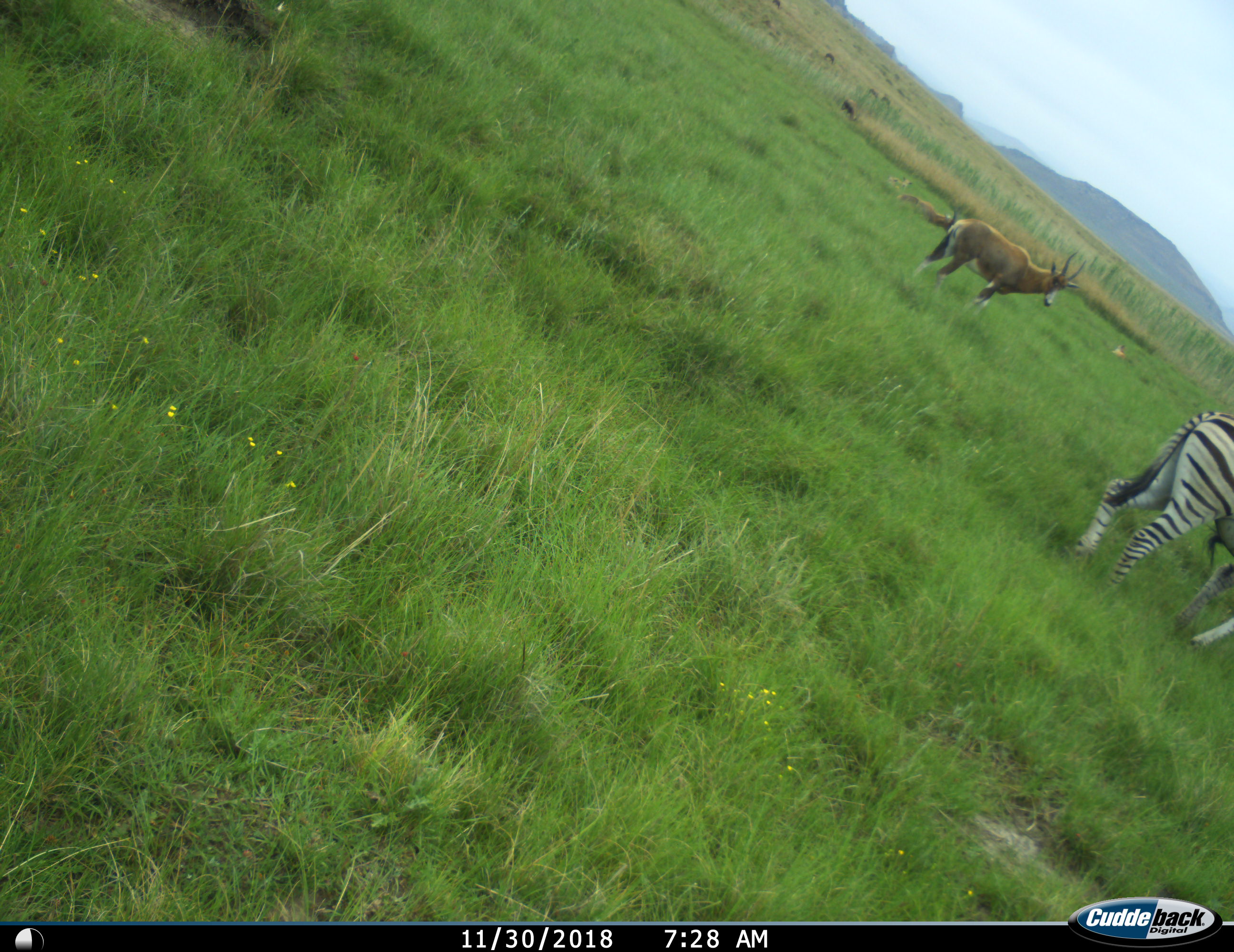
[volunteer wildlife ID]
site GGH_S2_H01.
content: unidentified animal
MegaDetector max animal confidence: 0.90